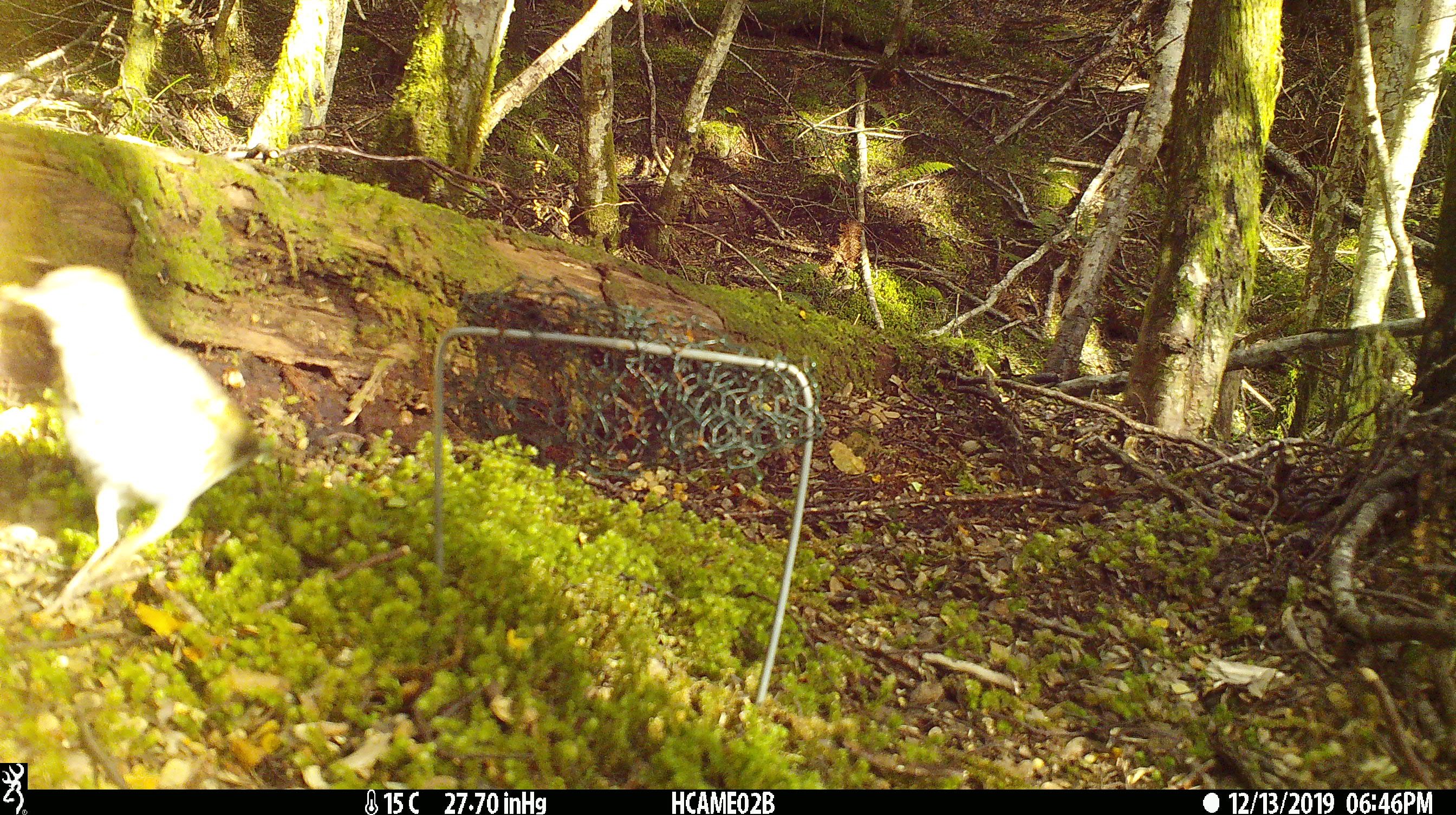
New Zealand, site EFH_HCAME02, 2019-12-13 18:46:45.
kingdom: Animalia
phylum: Chordata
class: Aves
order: Passeriformes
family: Turdidae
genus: Turdus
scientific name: Turdus philomelos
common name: song thrush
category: thrush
Thrush (song thrush) (Turdus philomelos).